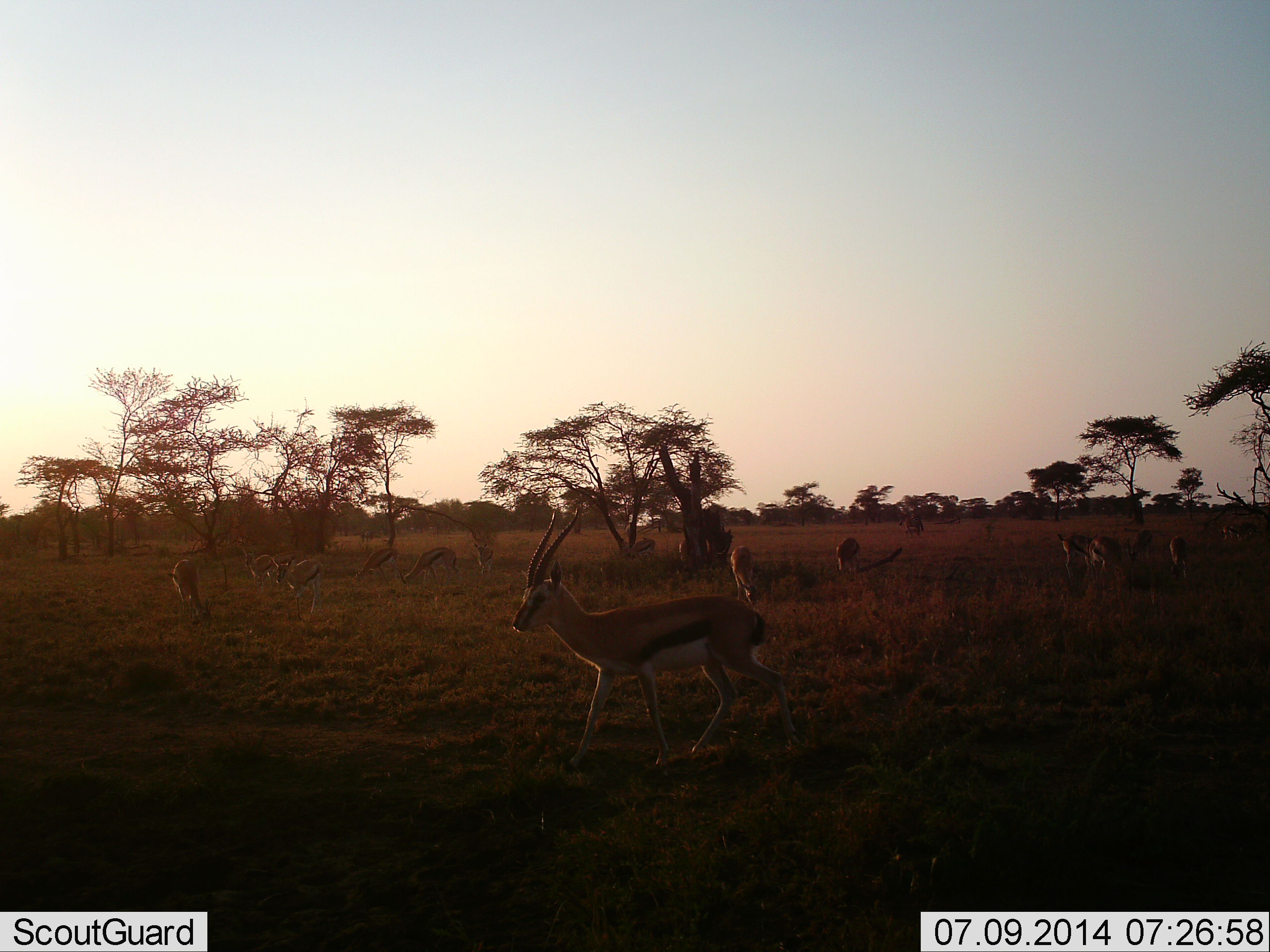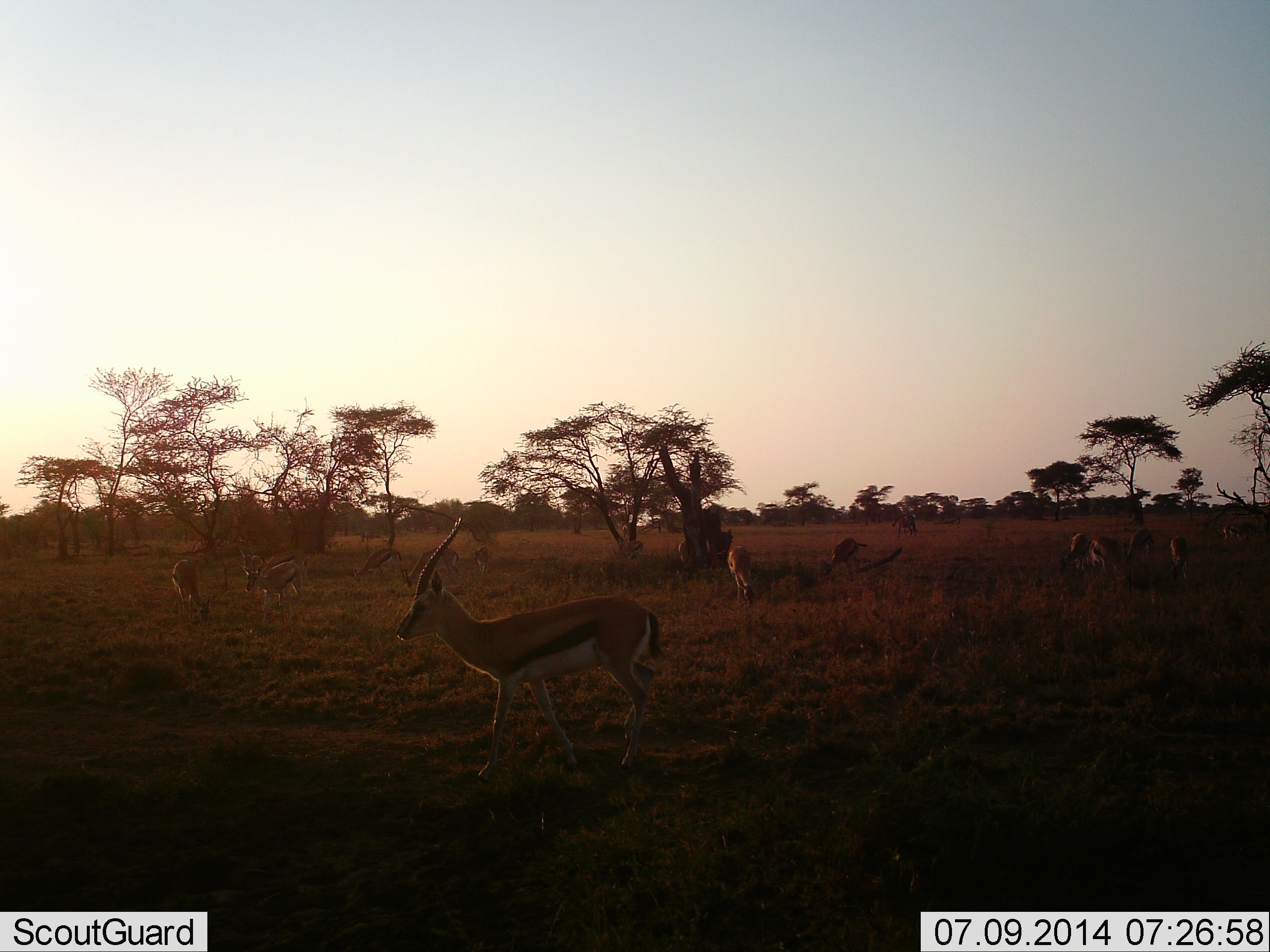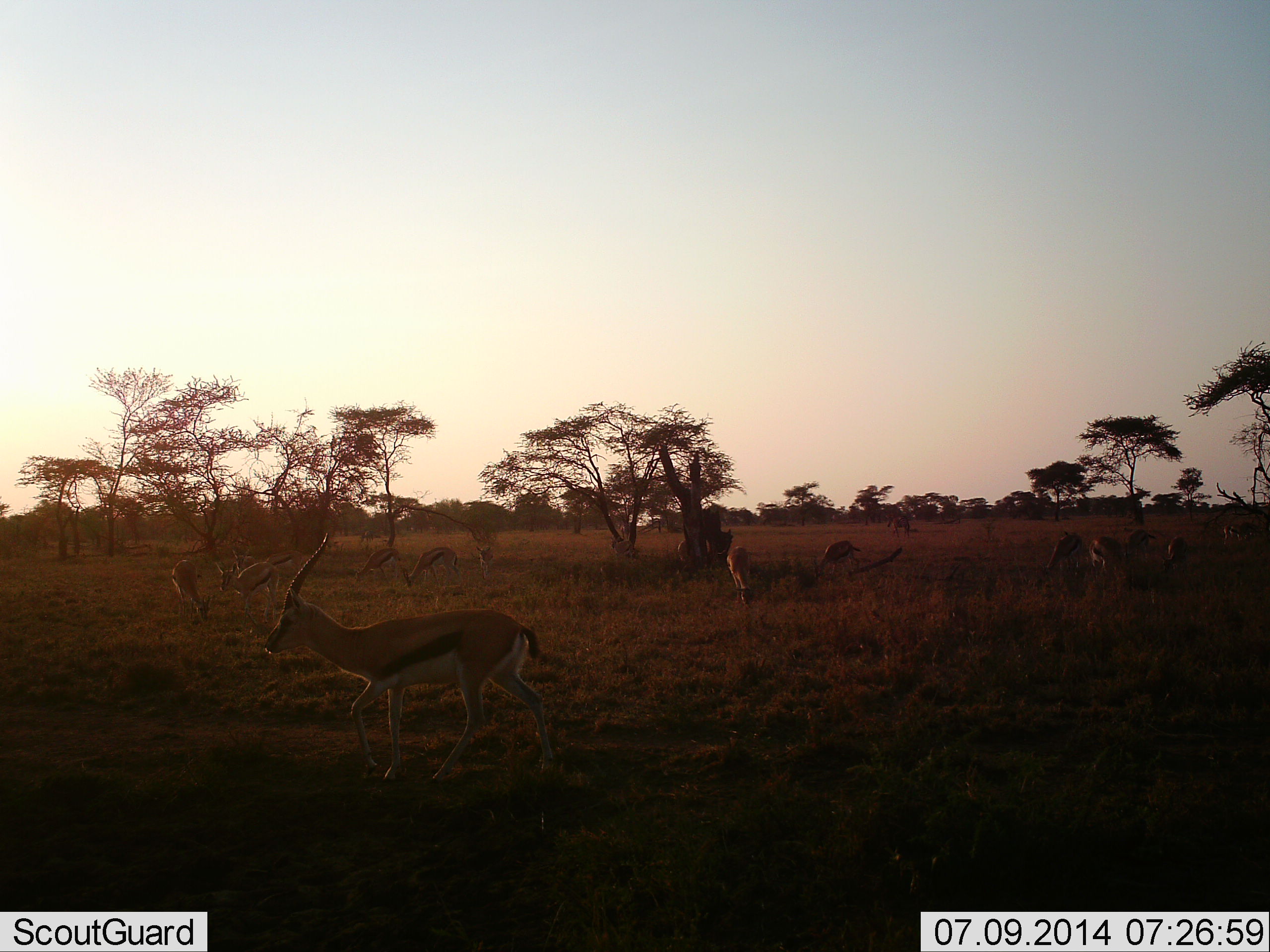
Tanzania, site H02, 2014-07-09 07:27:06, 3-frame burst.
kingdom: Animalia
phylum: Chordata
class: Mammalia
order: Artiodactyla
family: Bovidae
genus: Eudorcas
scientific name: Eudorcas thomsonii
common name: thomson's gazelle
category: gazellethomsons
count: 11-50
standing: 50%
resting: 0%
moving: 90%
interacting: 0%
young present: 0%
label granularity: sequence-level